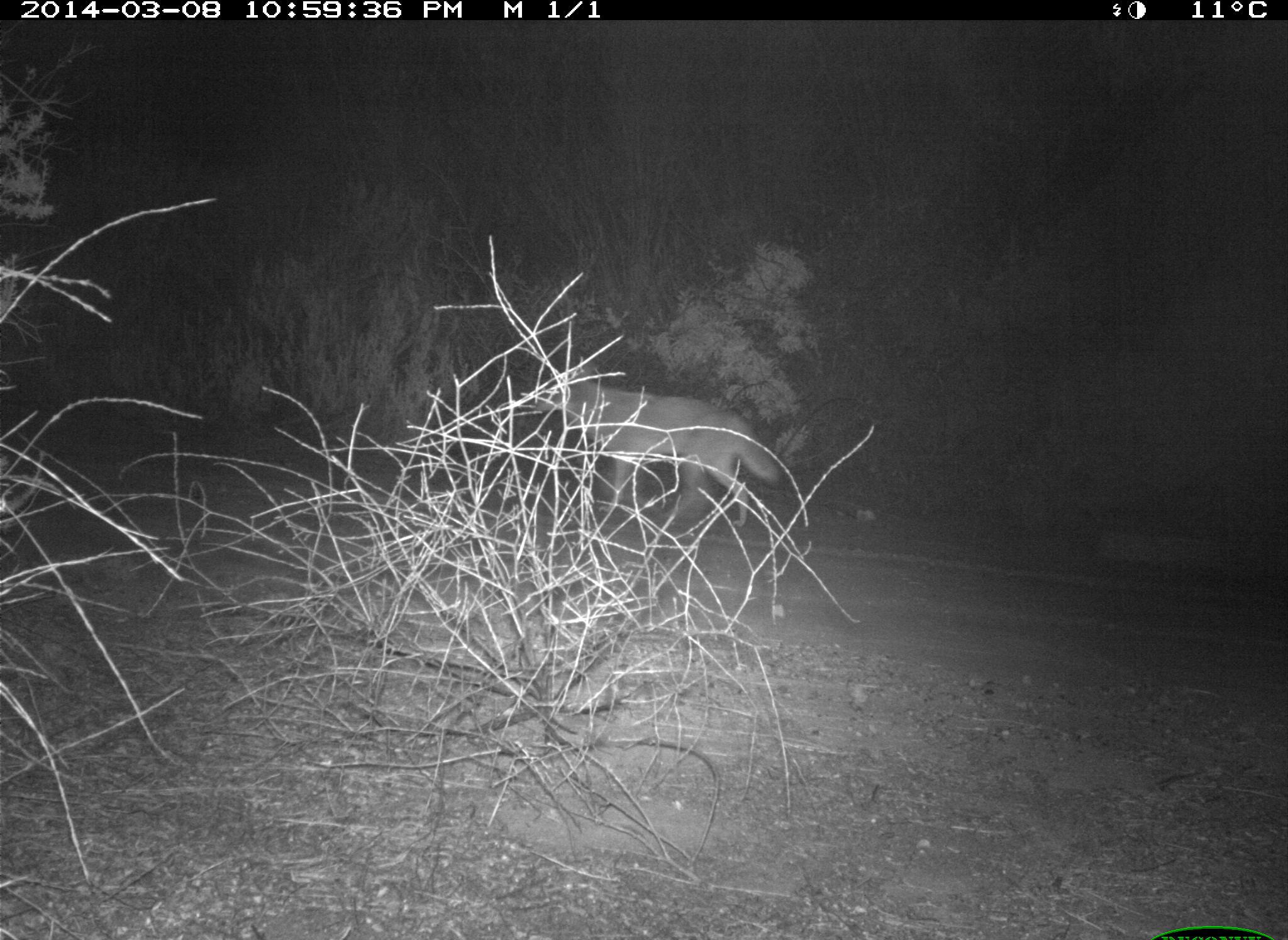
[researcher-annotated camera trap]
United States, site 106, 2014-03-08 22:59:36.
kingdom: Animalia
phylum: Chordata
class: Mammalia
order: Carnivora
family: Canidae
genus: Canis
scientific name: Canis latrans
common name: coyote